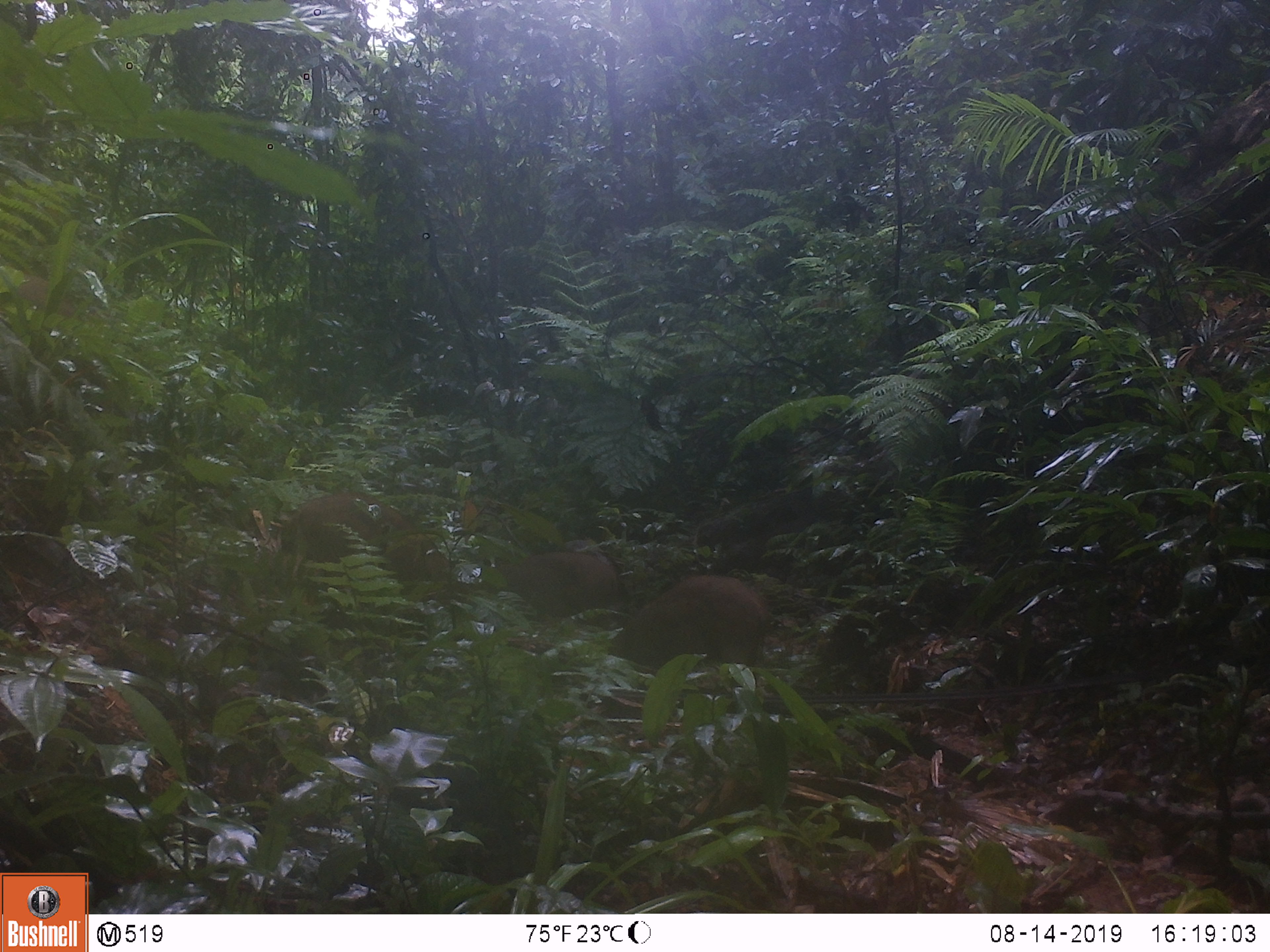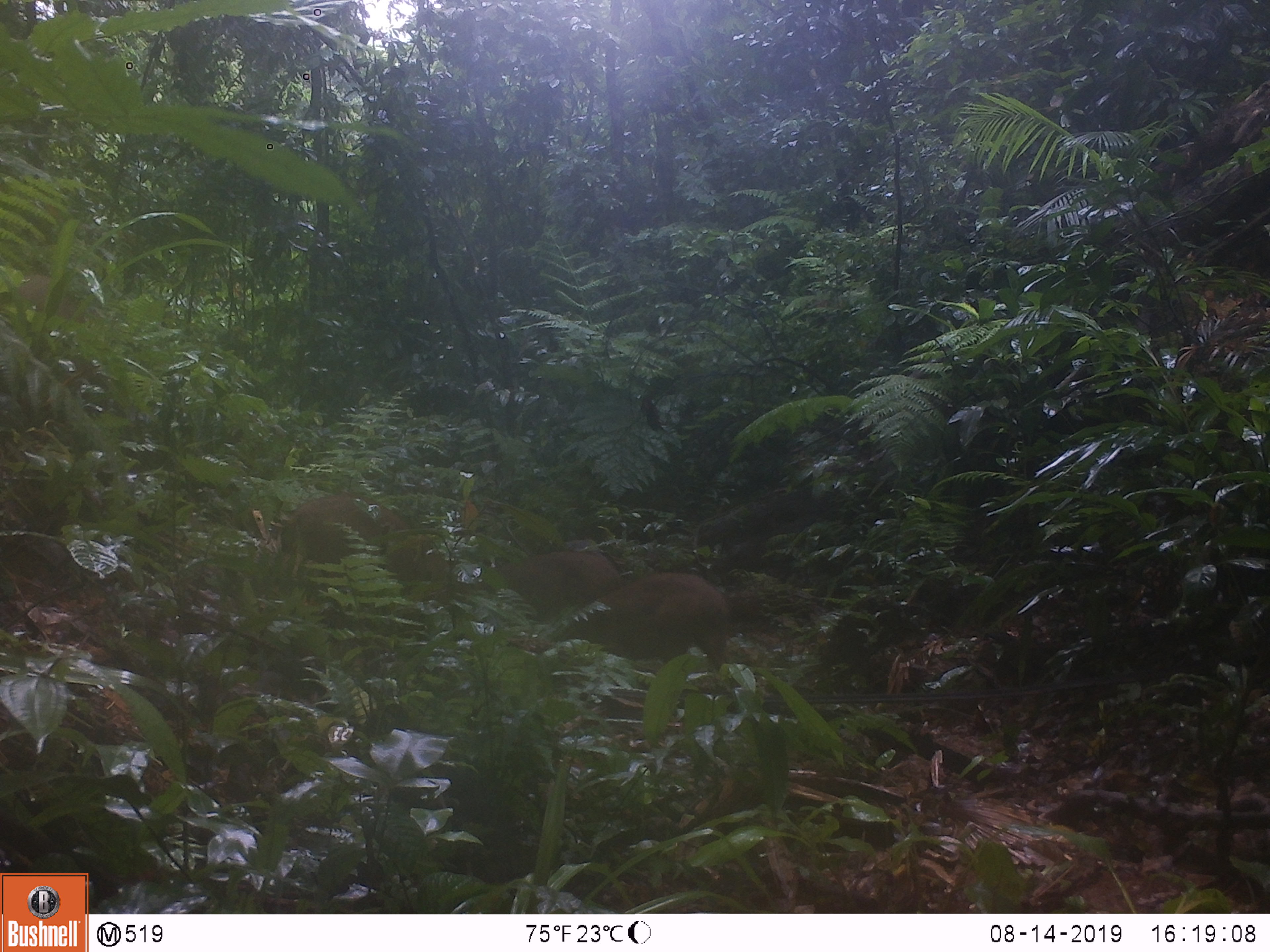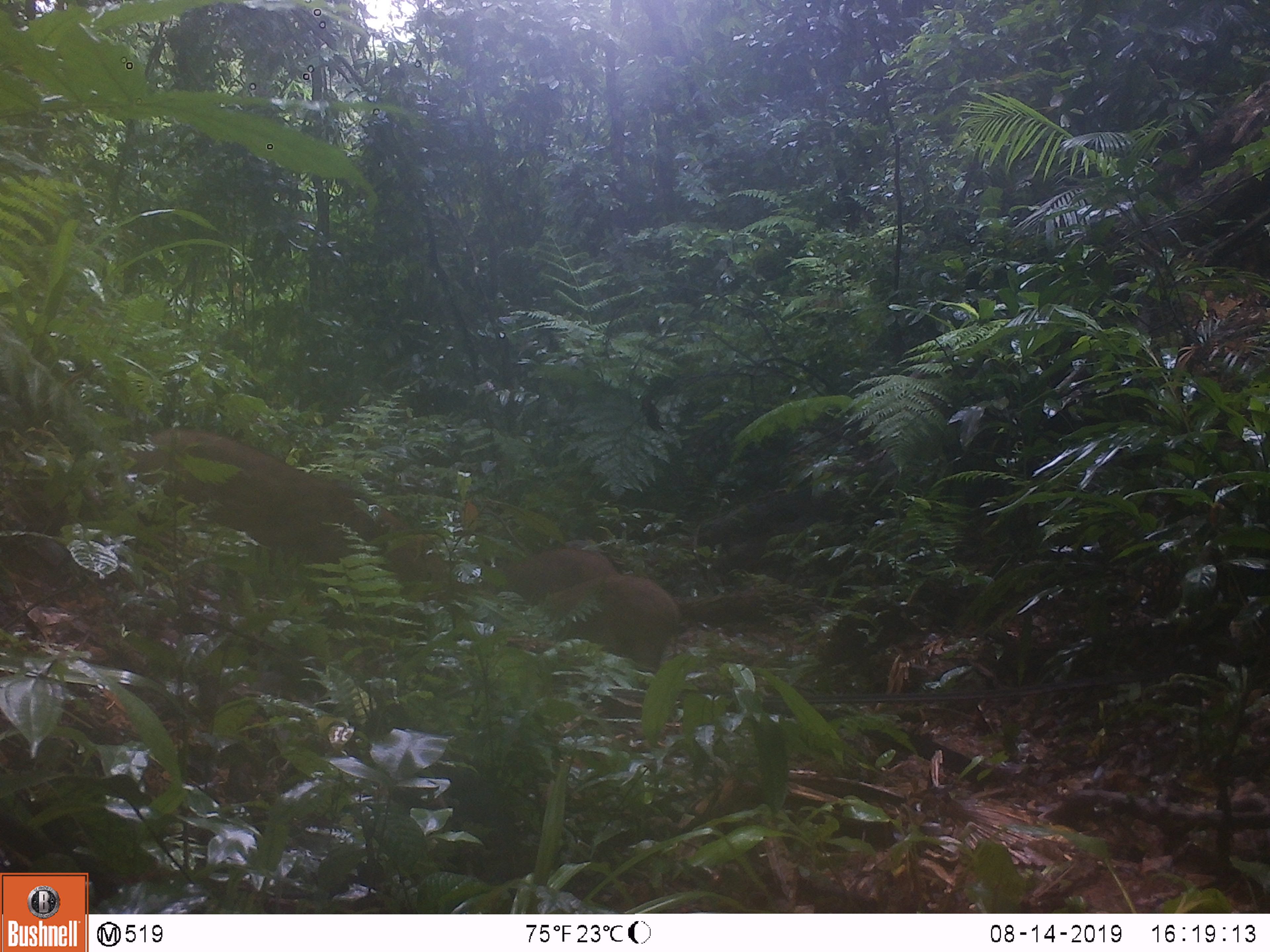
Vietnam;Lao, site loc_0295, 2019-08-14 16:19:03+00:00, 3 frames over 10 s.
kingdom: Animalia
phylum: Chordata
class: Mammalia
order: Artiodactyla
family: Suidae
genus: Sus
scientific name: Sus scrofa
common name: eurasian wild pig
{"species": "eurasian wild pig (Sus scrofa)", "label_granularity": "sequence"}